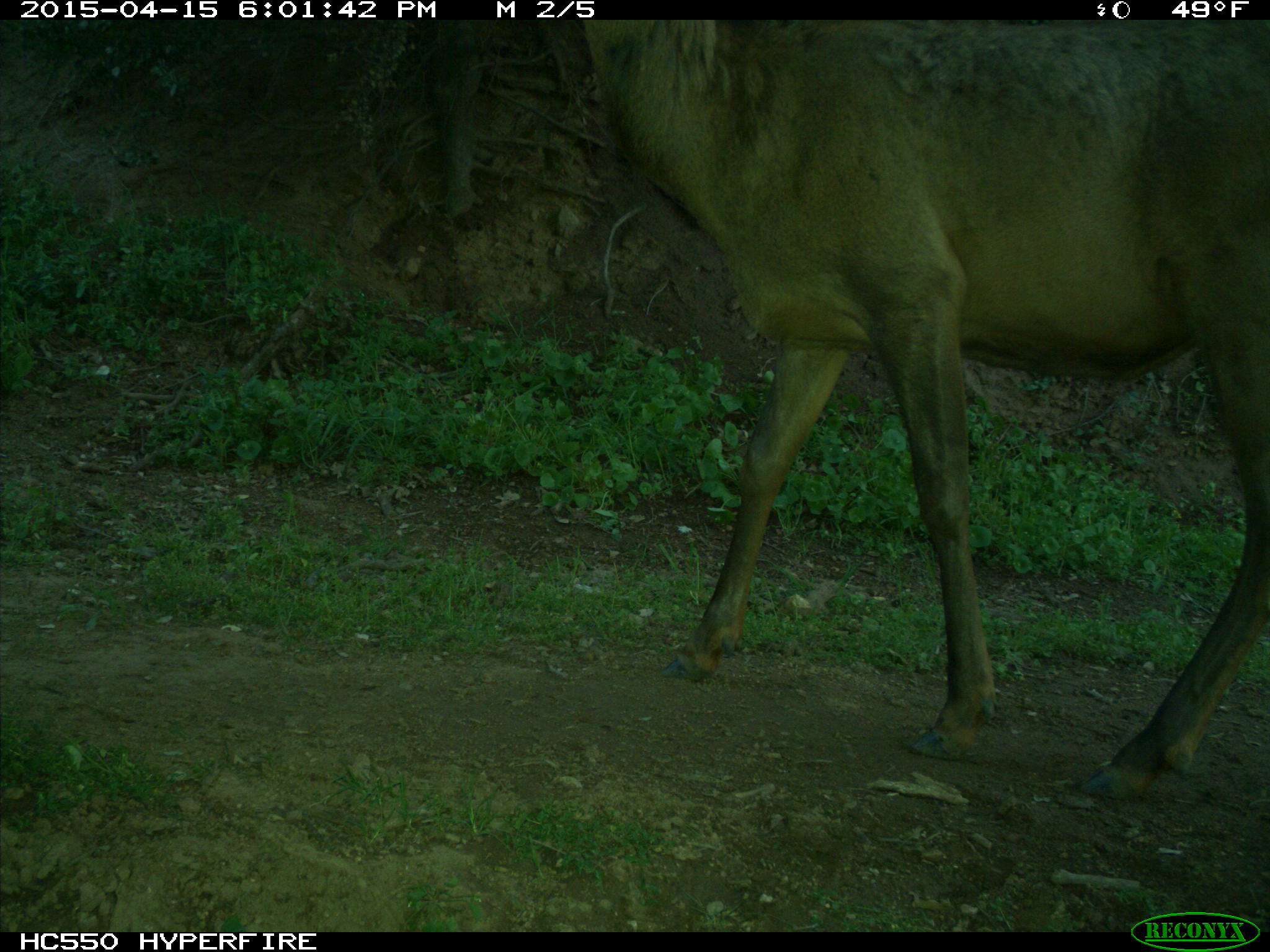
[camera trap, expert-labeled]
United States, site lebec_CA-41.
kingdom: Animalia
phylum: Chordata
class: Mammalia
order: Artiodactyla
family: Cervidae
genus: Cervus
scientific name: Cervus canadensis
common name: elk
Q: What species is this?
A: Cervus canadensis (elk).